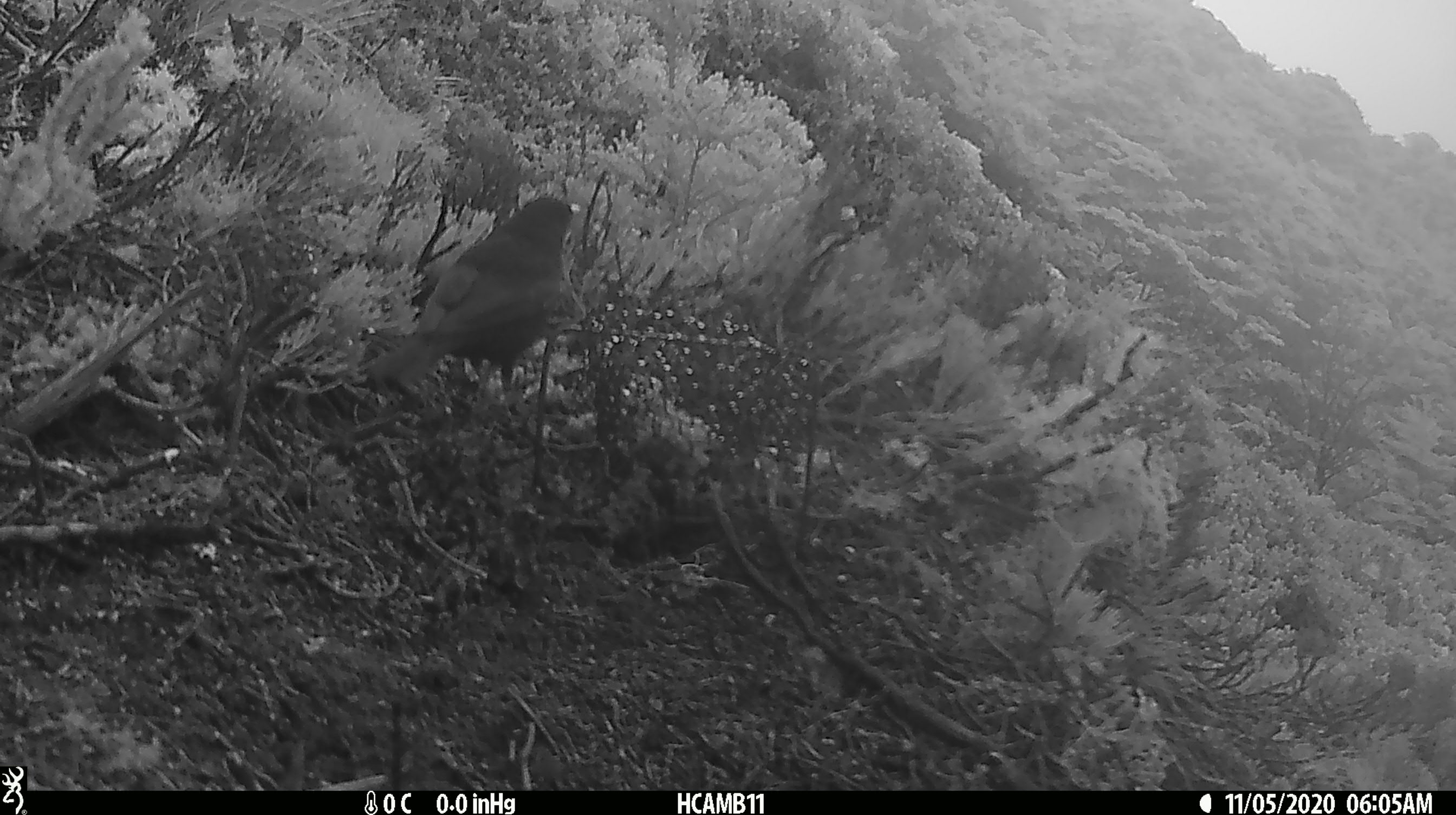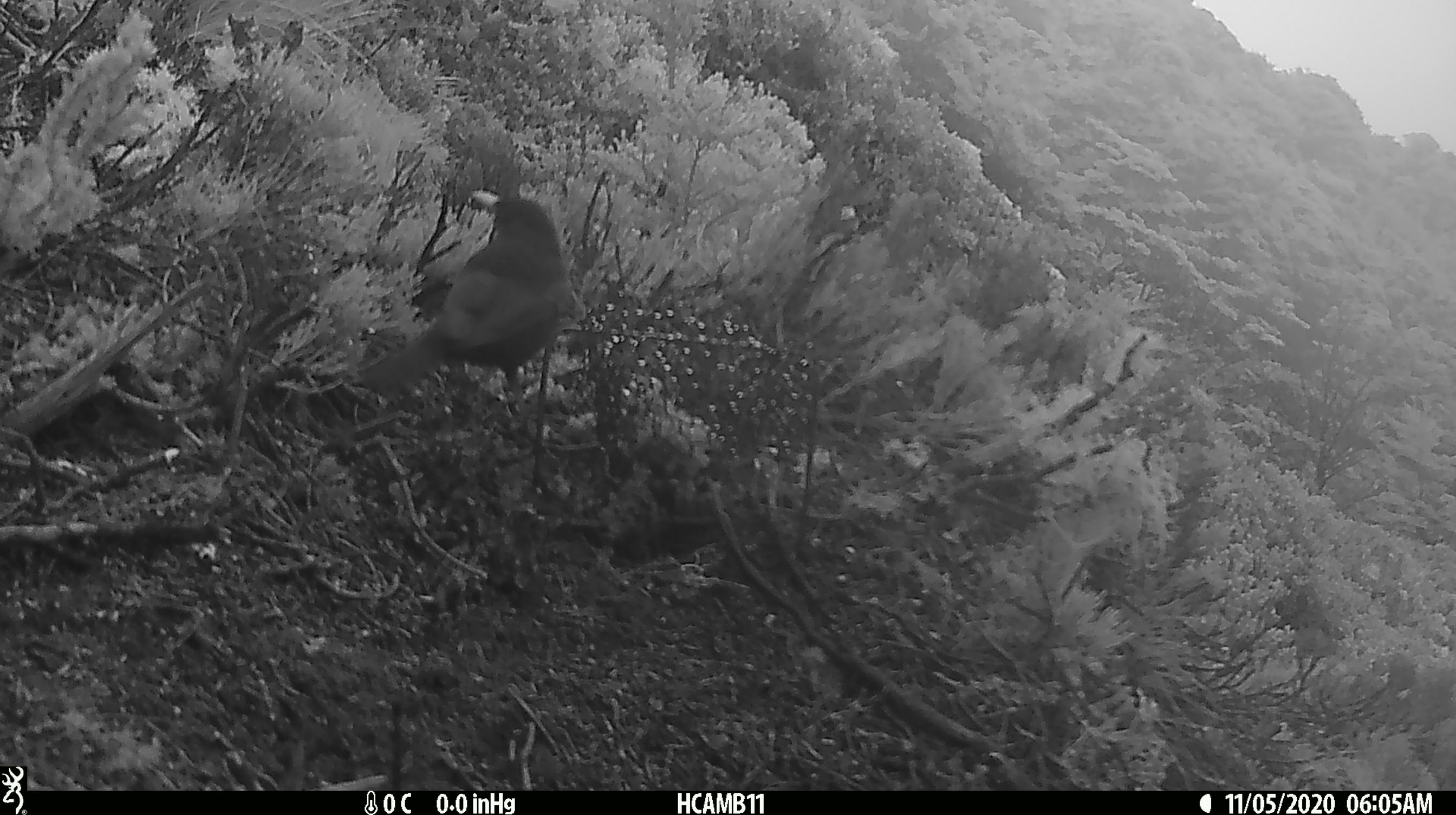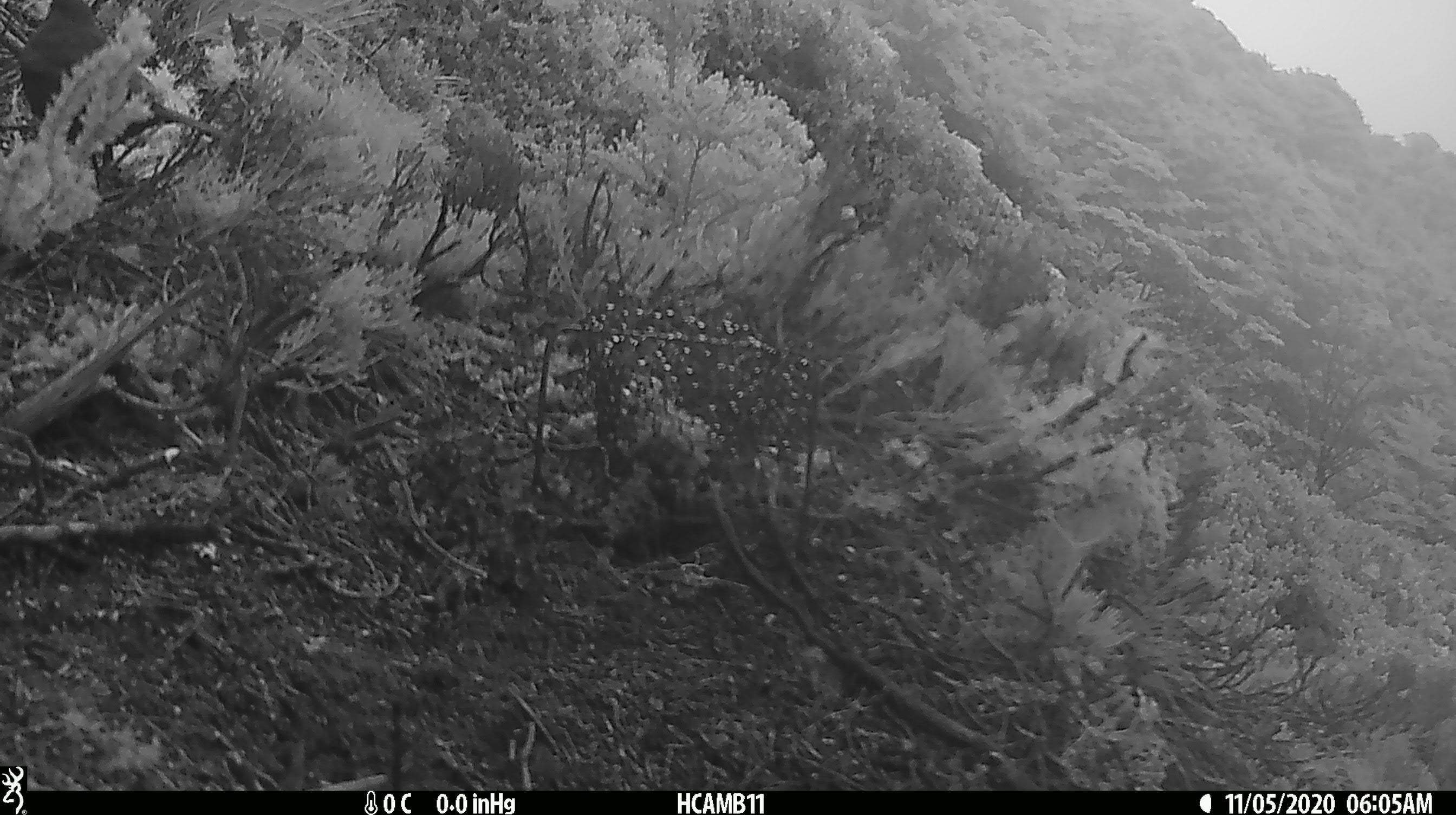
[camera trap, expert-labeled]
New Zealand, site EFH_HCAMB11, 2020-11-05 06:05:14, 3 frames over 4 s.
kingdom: Animalia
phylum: Chordata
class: Aves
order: Passeriformes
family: Turdidae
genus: Turdus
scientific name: Turdus merula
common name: eurasian blackbird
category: blackbird